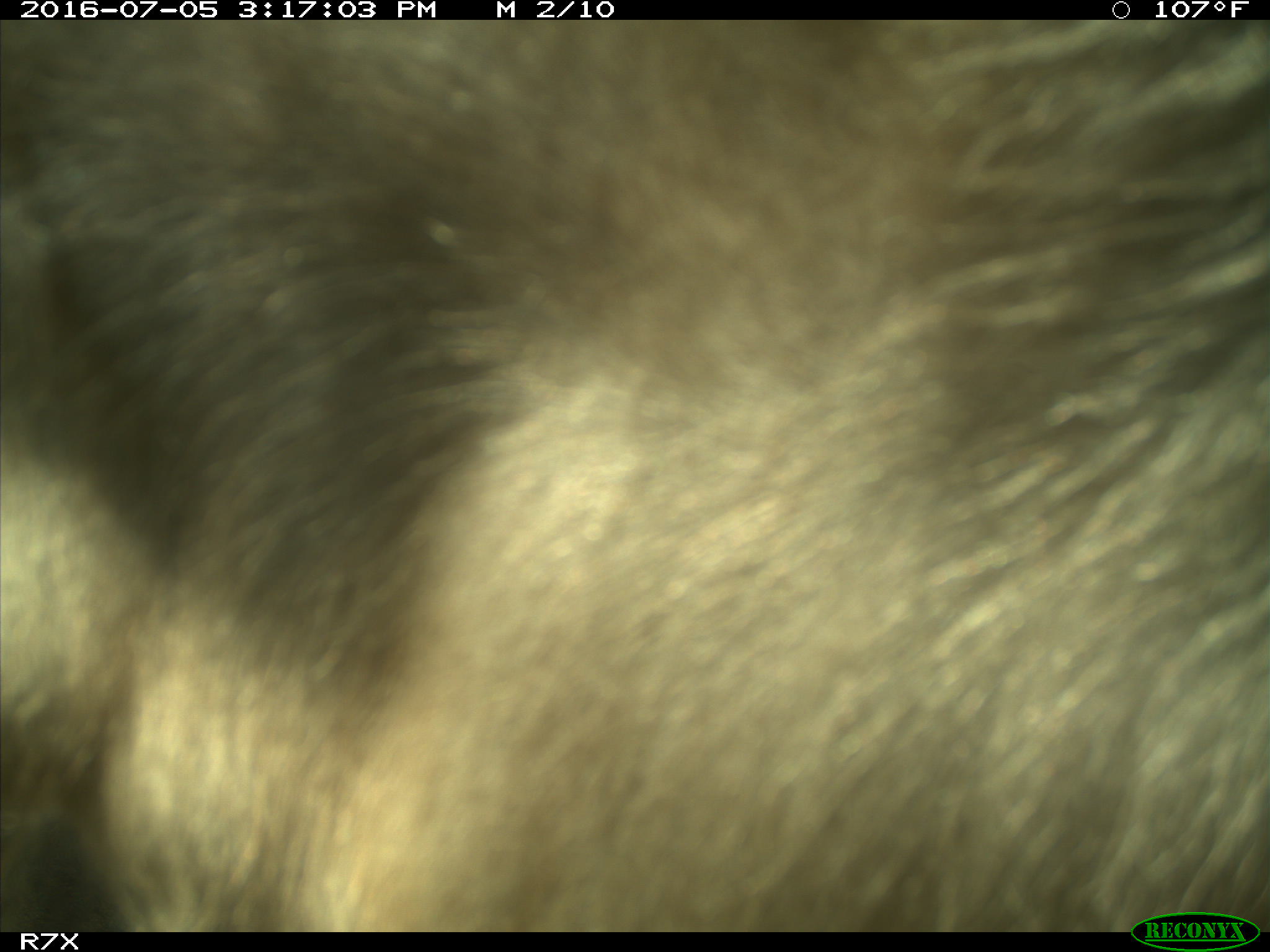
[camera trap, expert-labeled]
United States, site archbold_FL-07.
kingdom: Animalia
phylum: Chordata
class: Mammalia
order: Artiodactyla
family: Bovidae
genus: Bos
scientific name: Bos taurus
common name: domestic cow